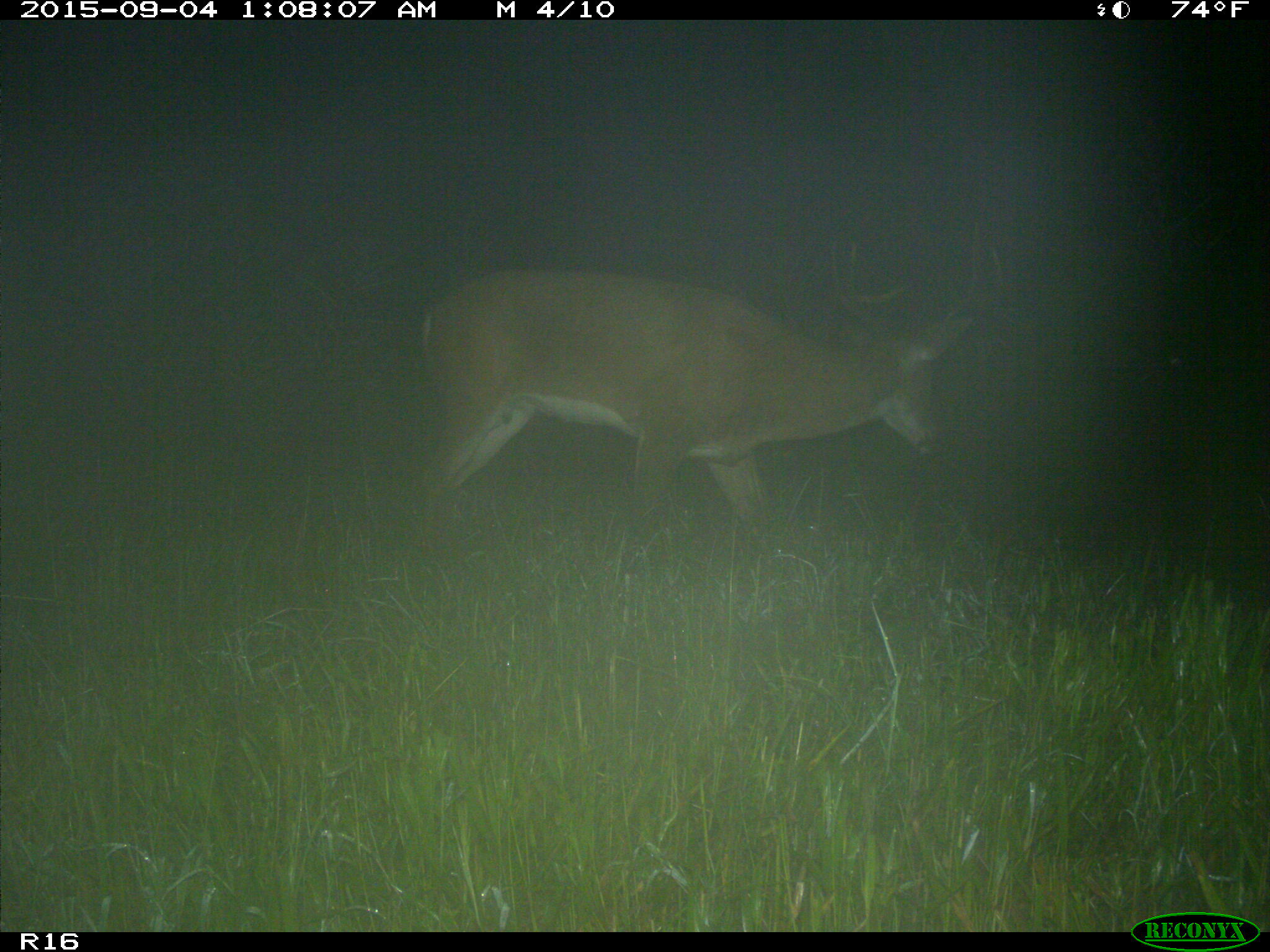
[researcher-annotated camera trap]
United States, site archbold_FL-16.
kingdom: Animalia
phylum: Chordata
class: Mammalia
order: Artiodactyla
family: Cervidae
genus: Odocoileus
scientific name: Odocoileus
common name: deer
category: unidentified deer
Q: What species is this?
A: Unidentified deer (deer) (Odocoileus).